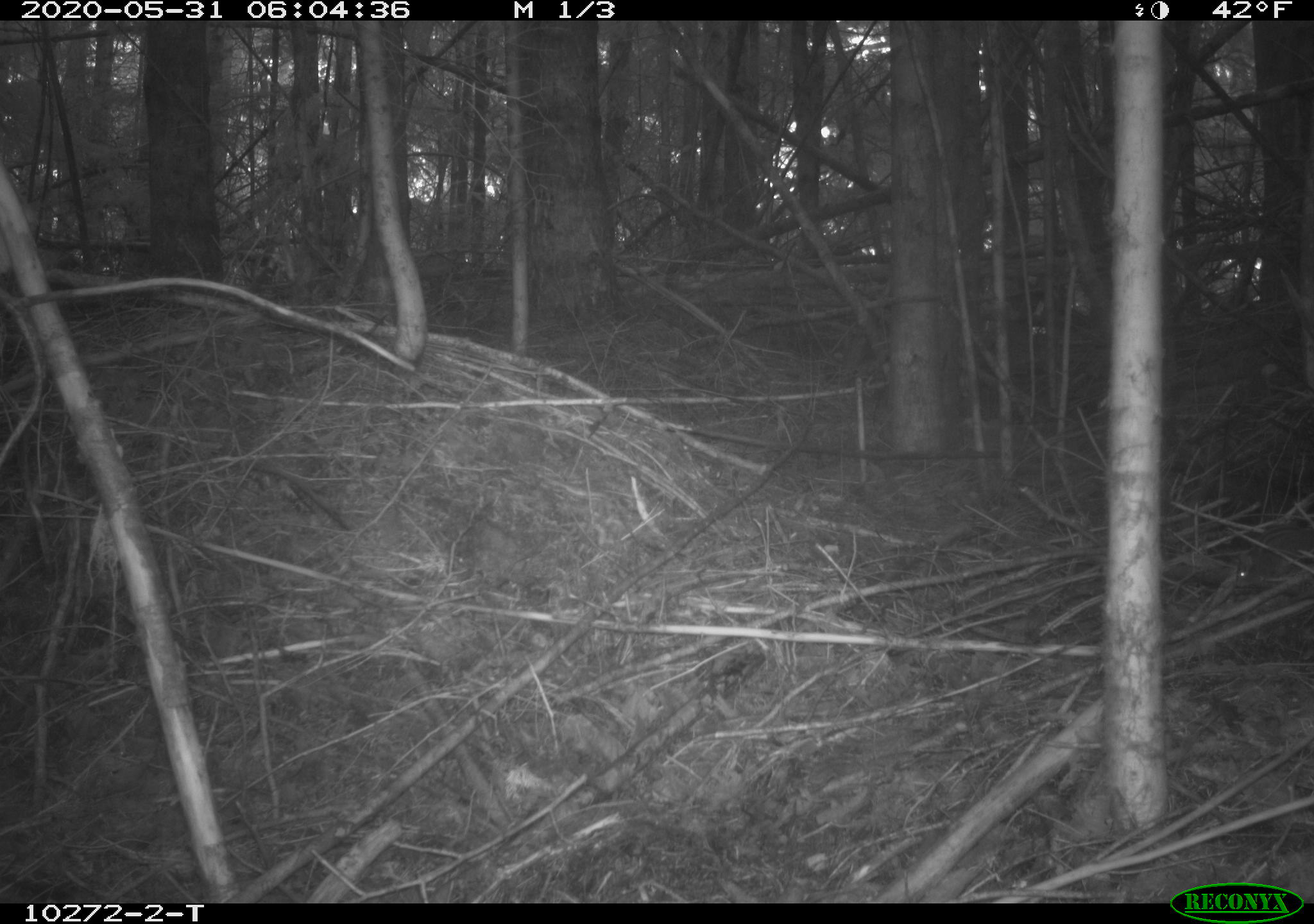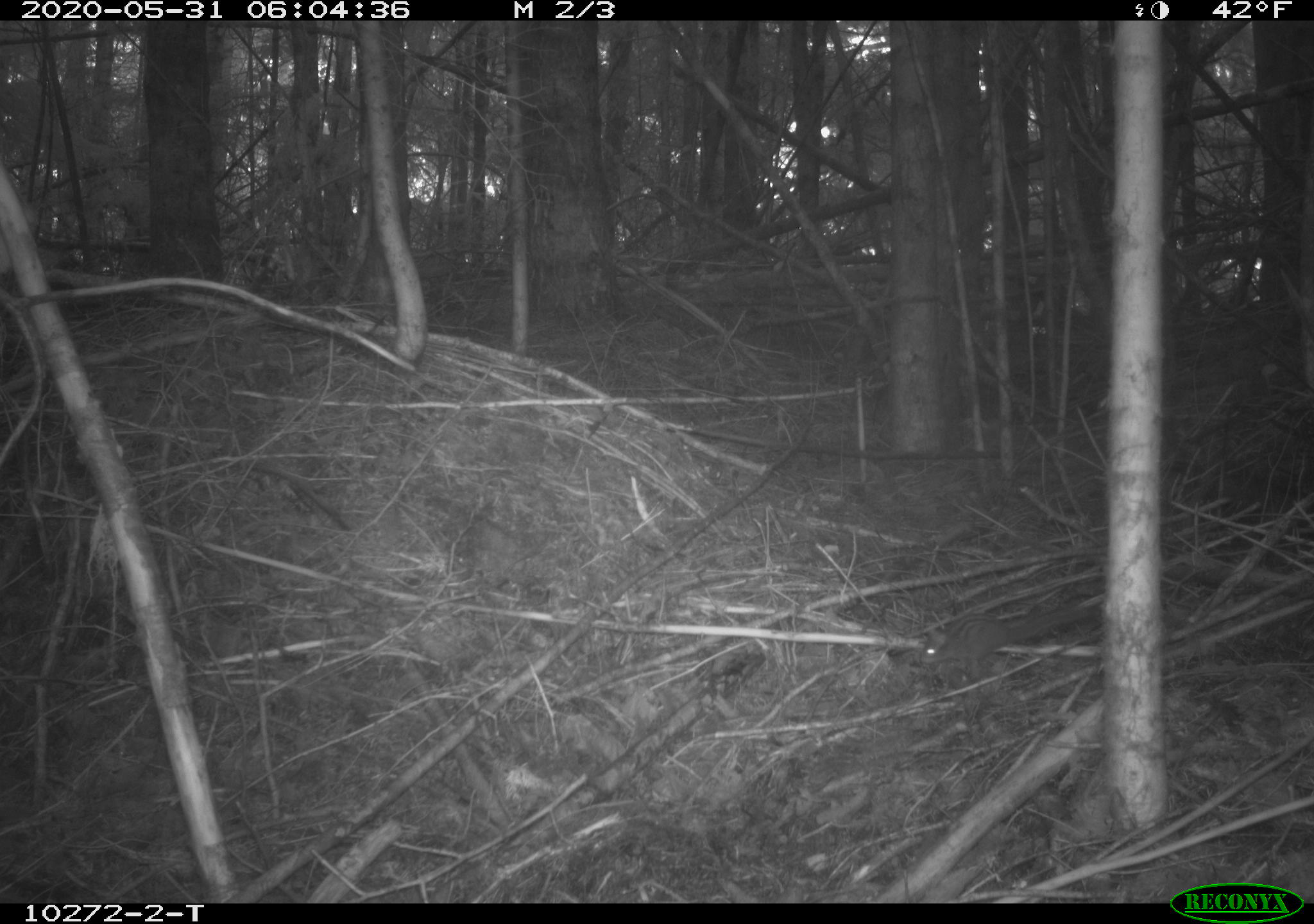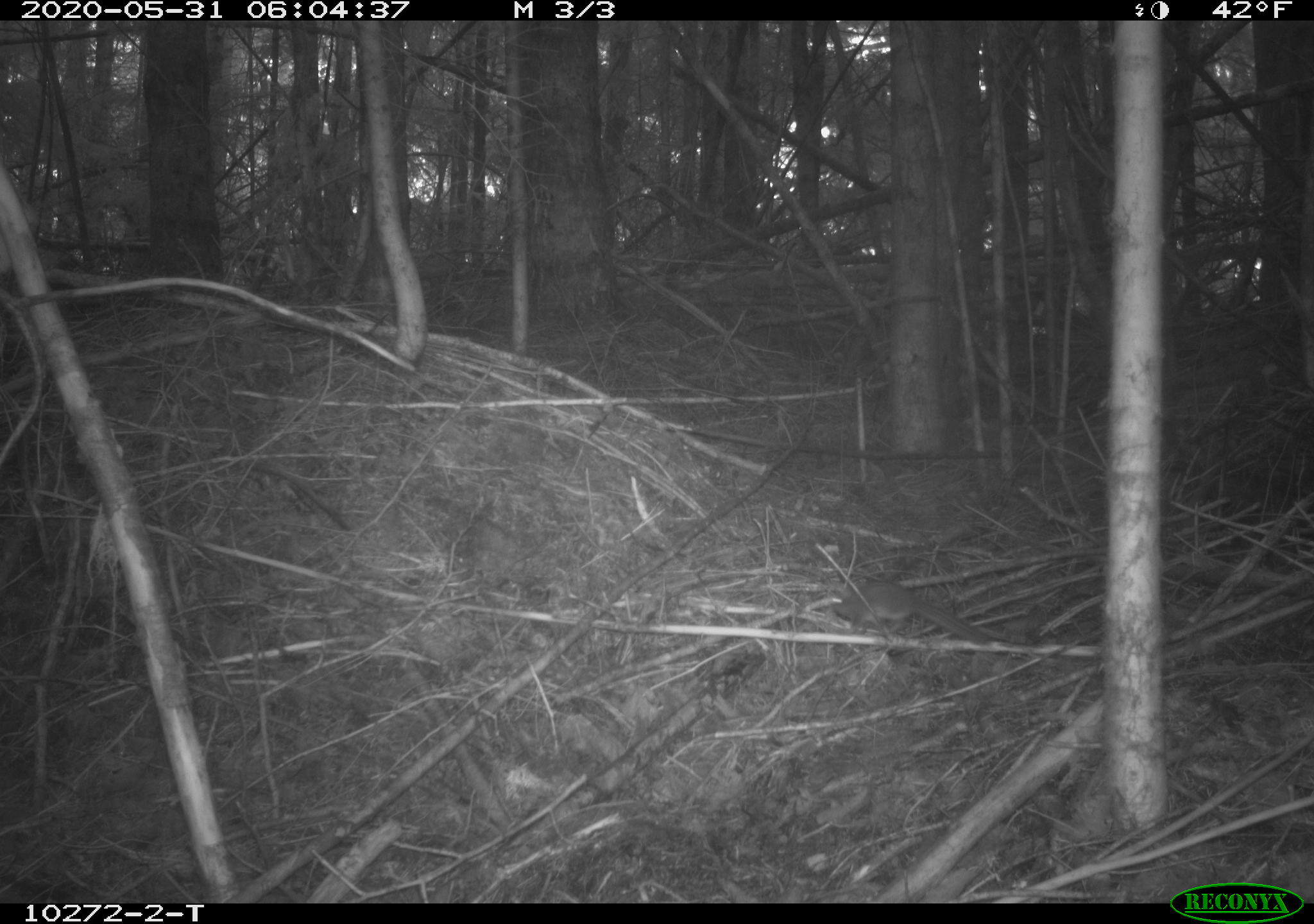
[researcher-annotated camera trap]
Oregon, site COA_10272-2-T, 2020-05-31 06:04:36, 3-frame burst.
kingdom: Animalia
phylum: Chordata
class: Mammalia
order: Rodentia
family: Sciuridae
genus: Neotamias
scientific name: Neotamias townsendii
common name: townsend's chipmunk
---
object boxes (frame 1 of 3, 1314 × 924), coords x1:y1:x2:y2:
townsend's chipmunk: 1230:521:1309:589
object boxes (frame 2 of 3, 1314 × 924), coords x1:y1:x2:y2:
townsend's chipmunk: 911:597:1090:681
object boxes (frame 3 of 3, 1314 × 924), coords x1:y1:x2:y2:
townsend's chipmunk: 825:571:998:651